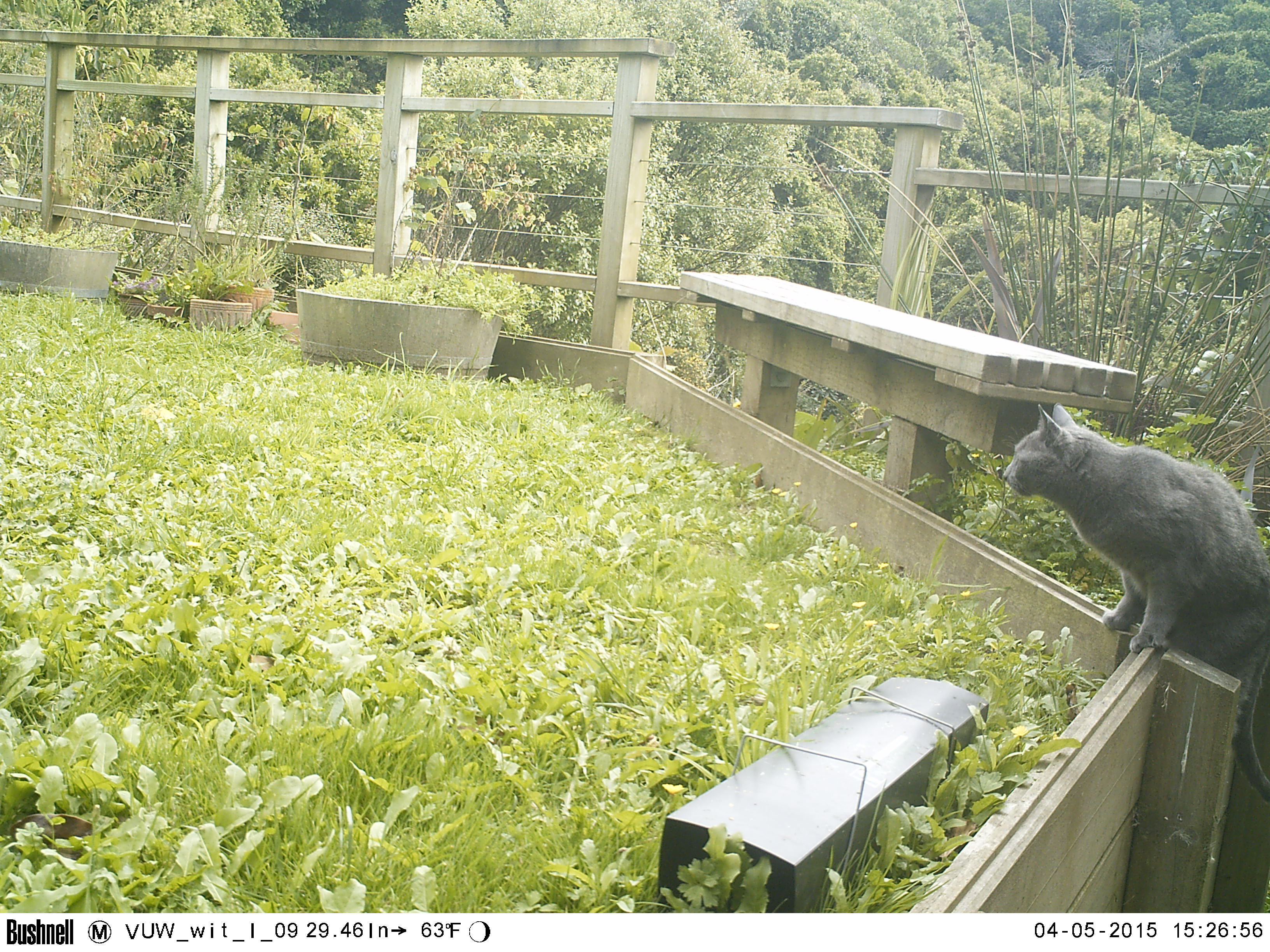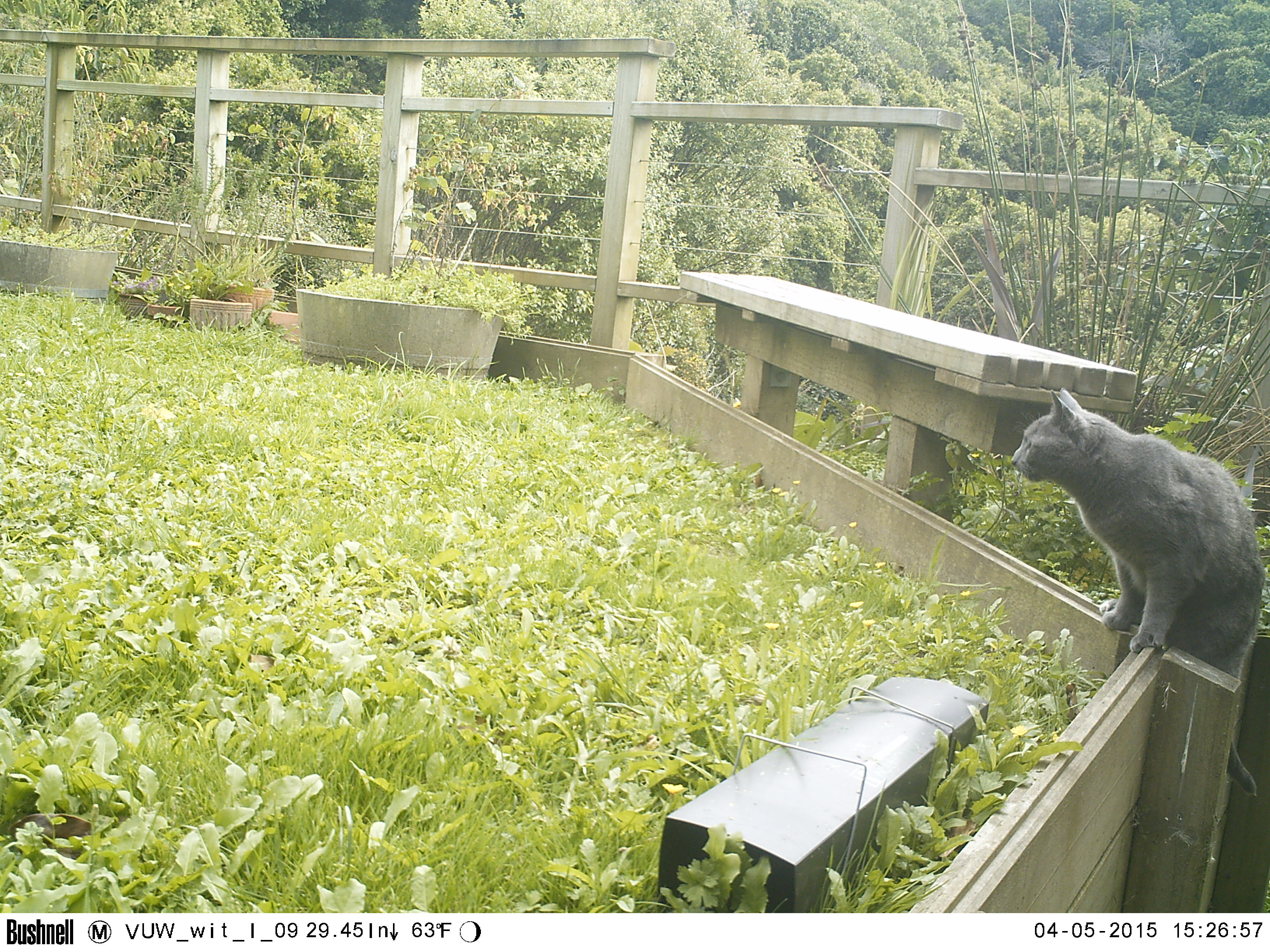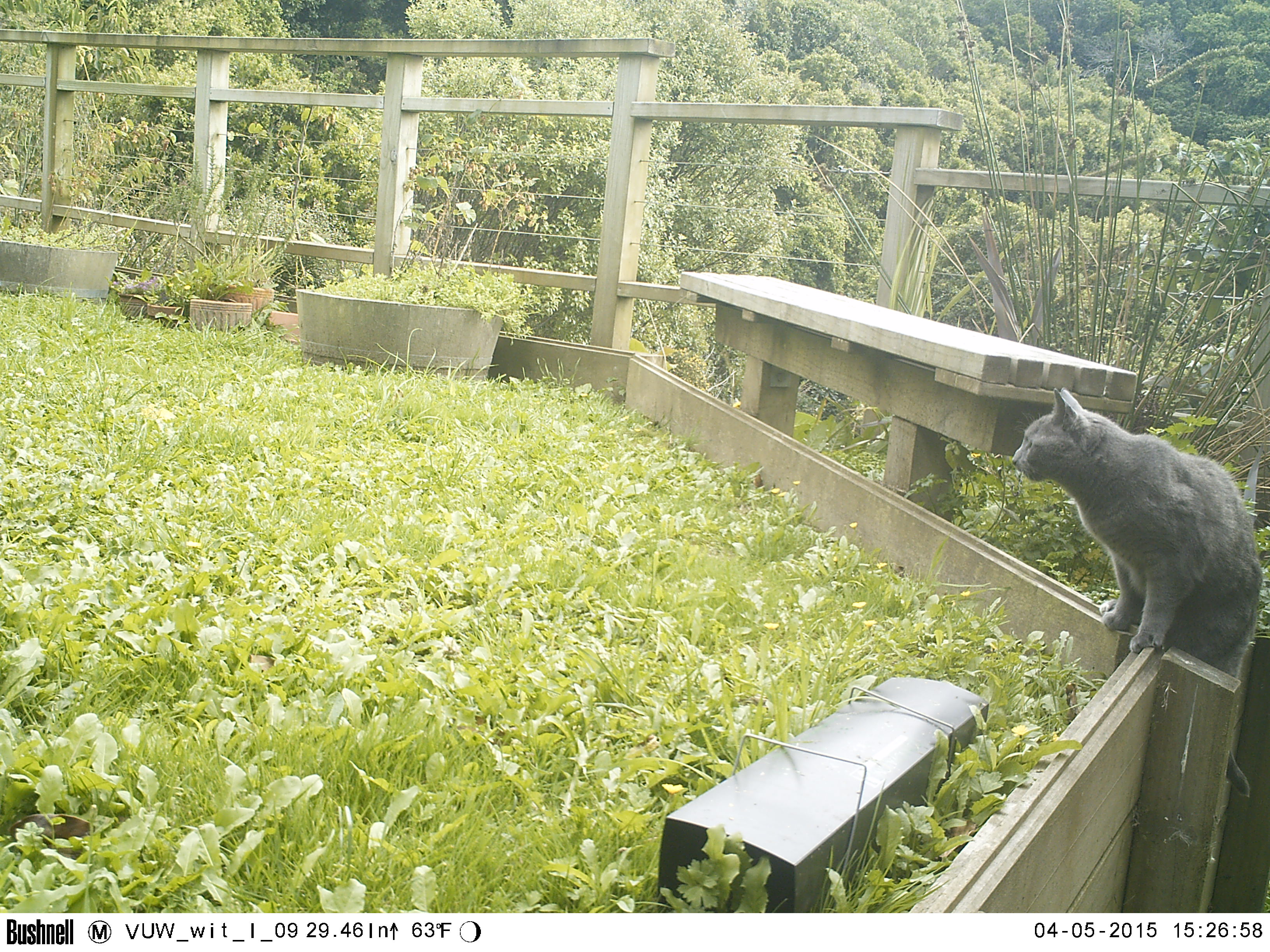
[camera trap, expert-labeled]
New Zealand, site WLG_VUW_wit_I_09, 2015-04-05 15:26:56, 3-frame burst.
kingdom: Animalia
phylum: Chordata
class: Mammalia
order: Carnivora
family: Felidae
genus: Felis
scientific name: Felis catus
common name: domestic cat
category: cat